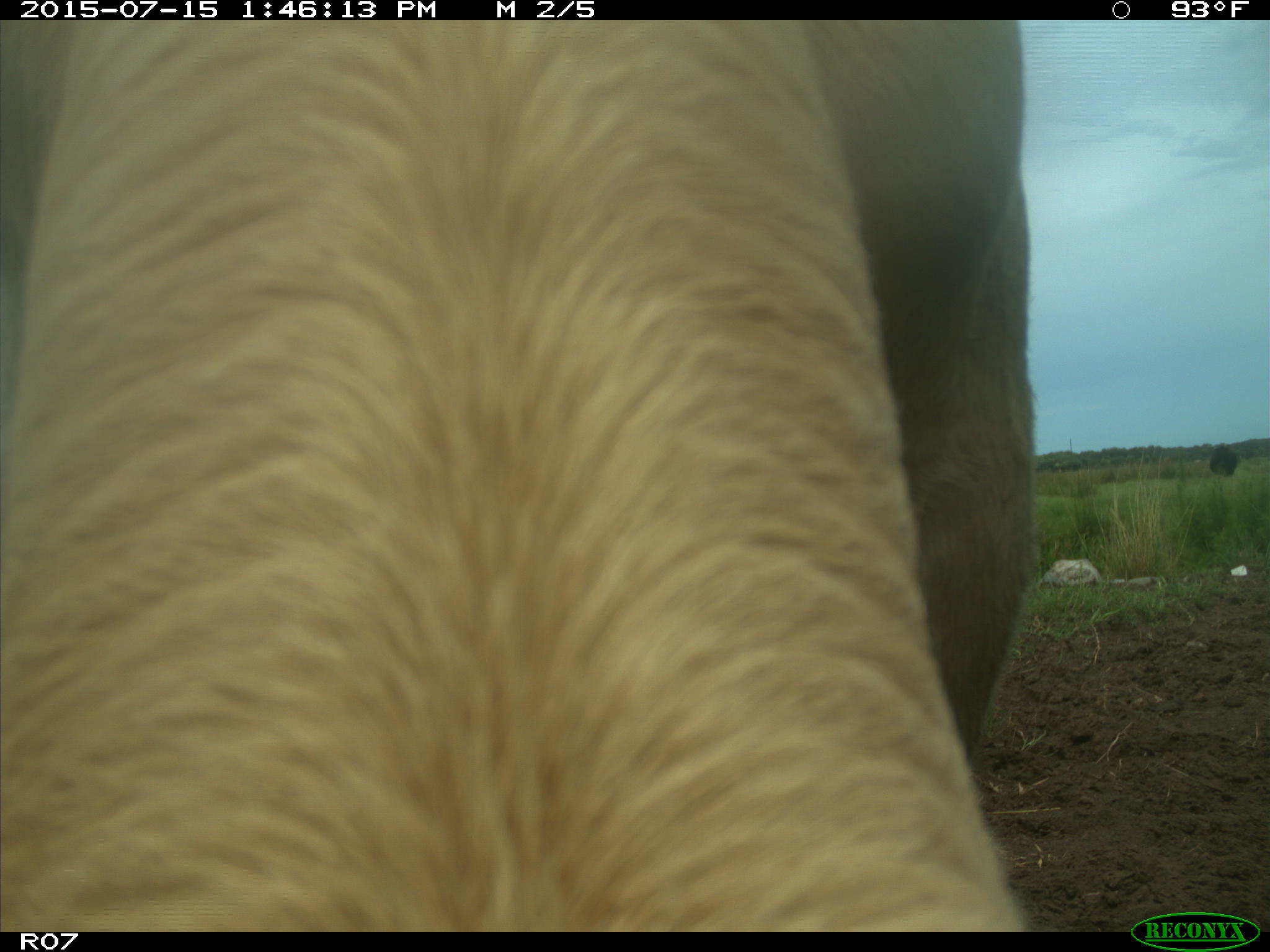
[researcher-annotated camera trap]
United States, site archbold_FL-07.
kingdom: Animalia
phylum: Chordata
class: Mammalia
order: Artiodactyla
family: Bovidae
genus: Bos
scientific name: Bos taurus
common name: domestic cow